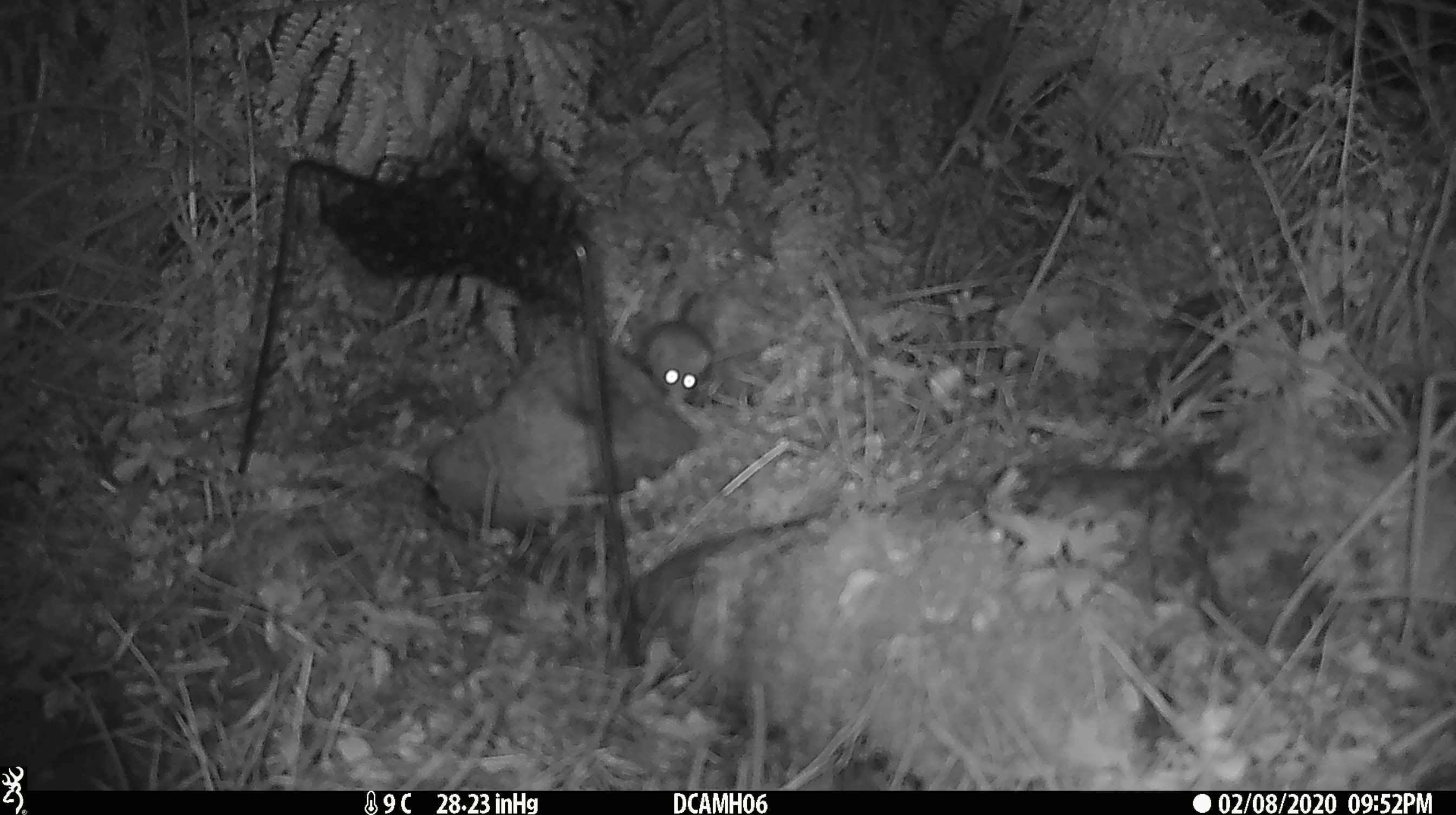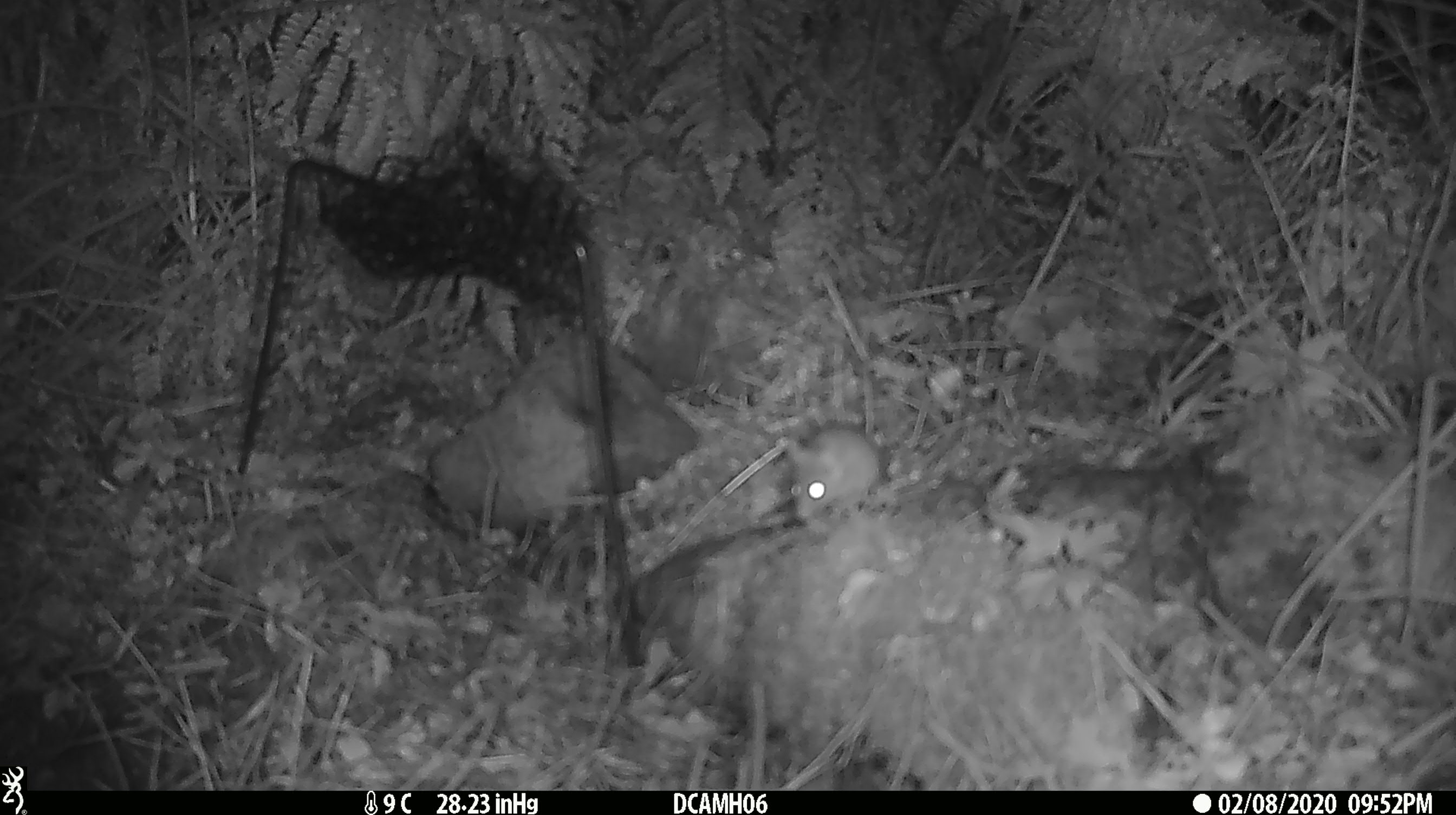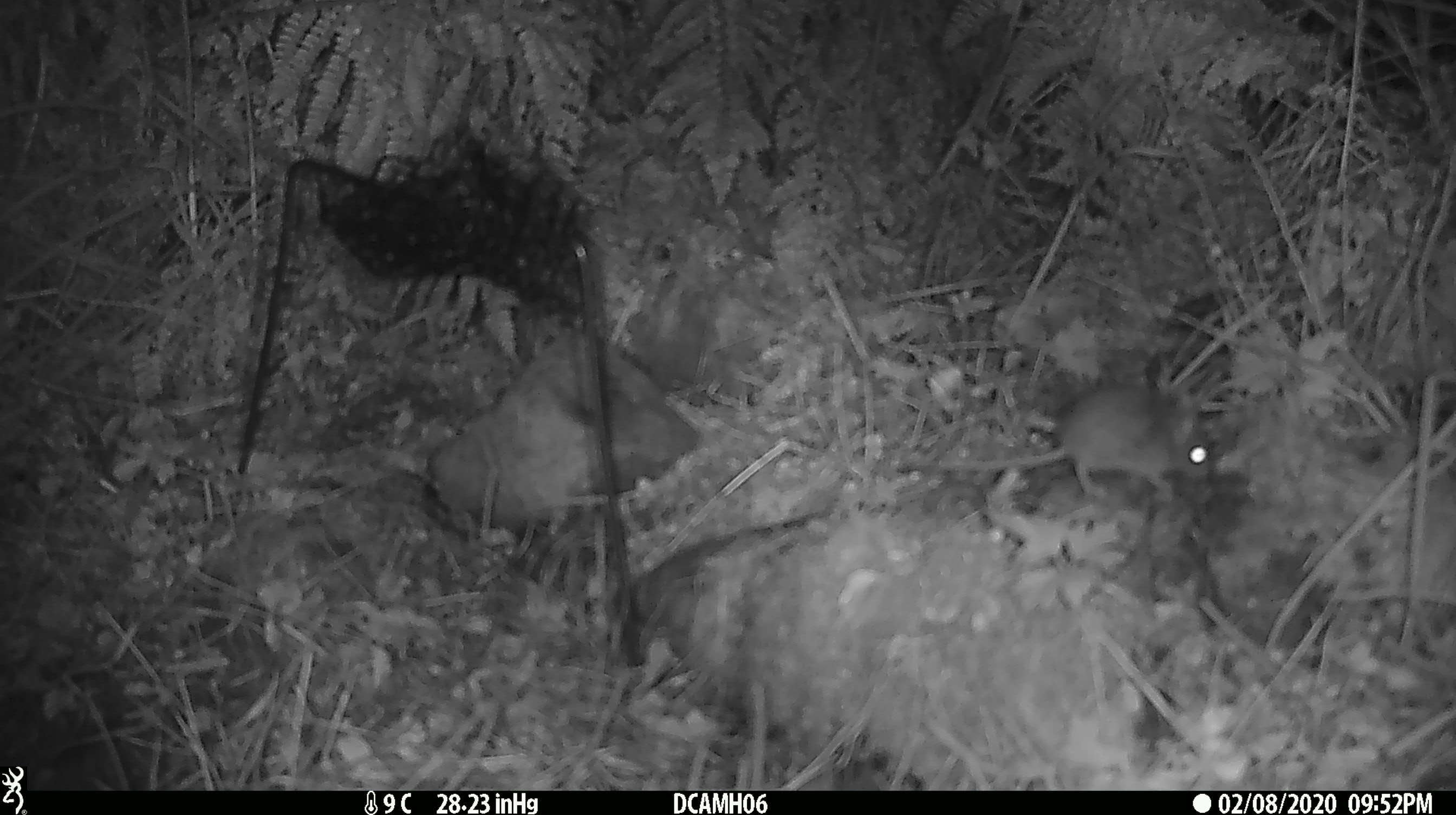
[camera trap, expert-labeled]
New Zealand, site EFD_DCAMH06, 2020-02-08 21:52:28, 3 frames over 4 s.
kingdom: Animalia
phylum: Chordata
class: Mammalia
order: Rodentia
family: Muridae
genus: Mus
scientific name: Mus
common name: mouse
Mouse (Mus).